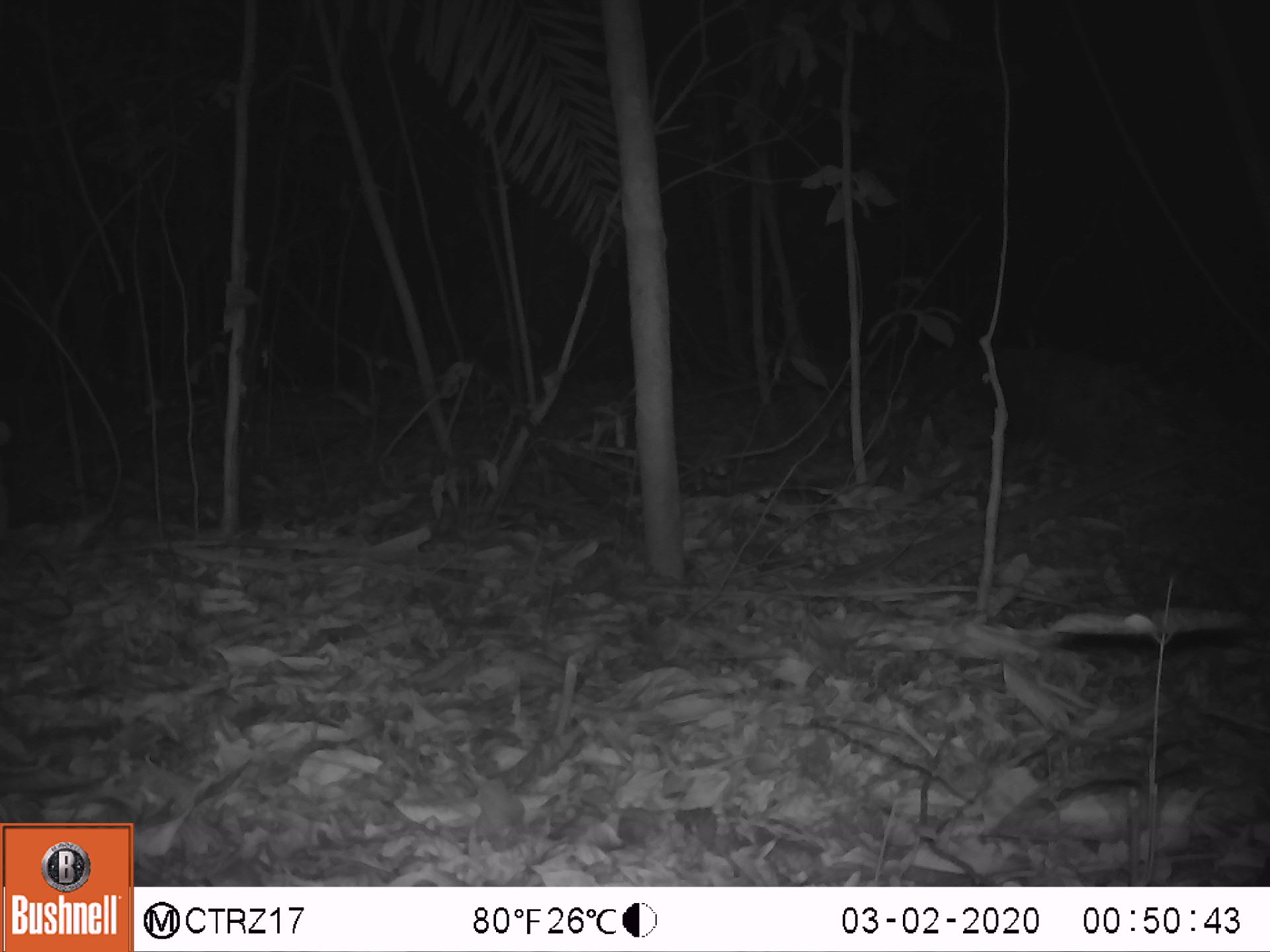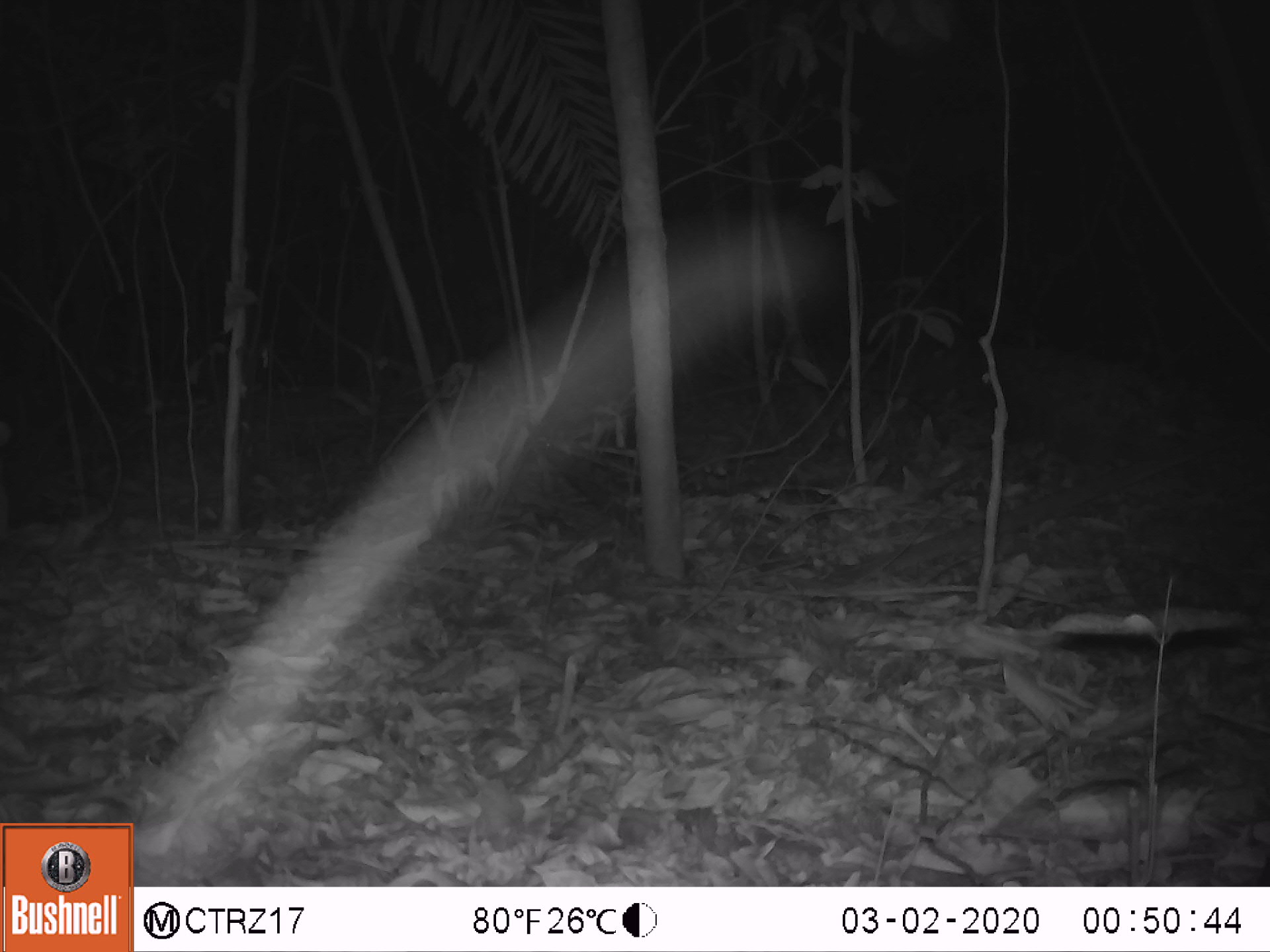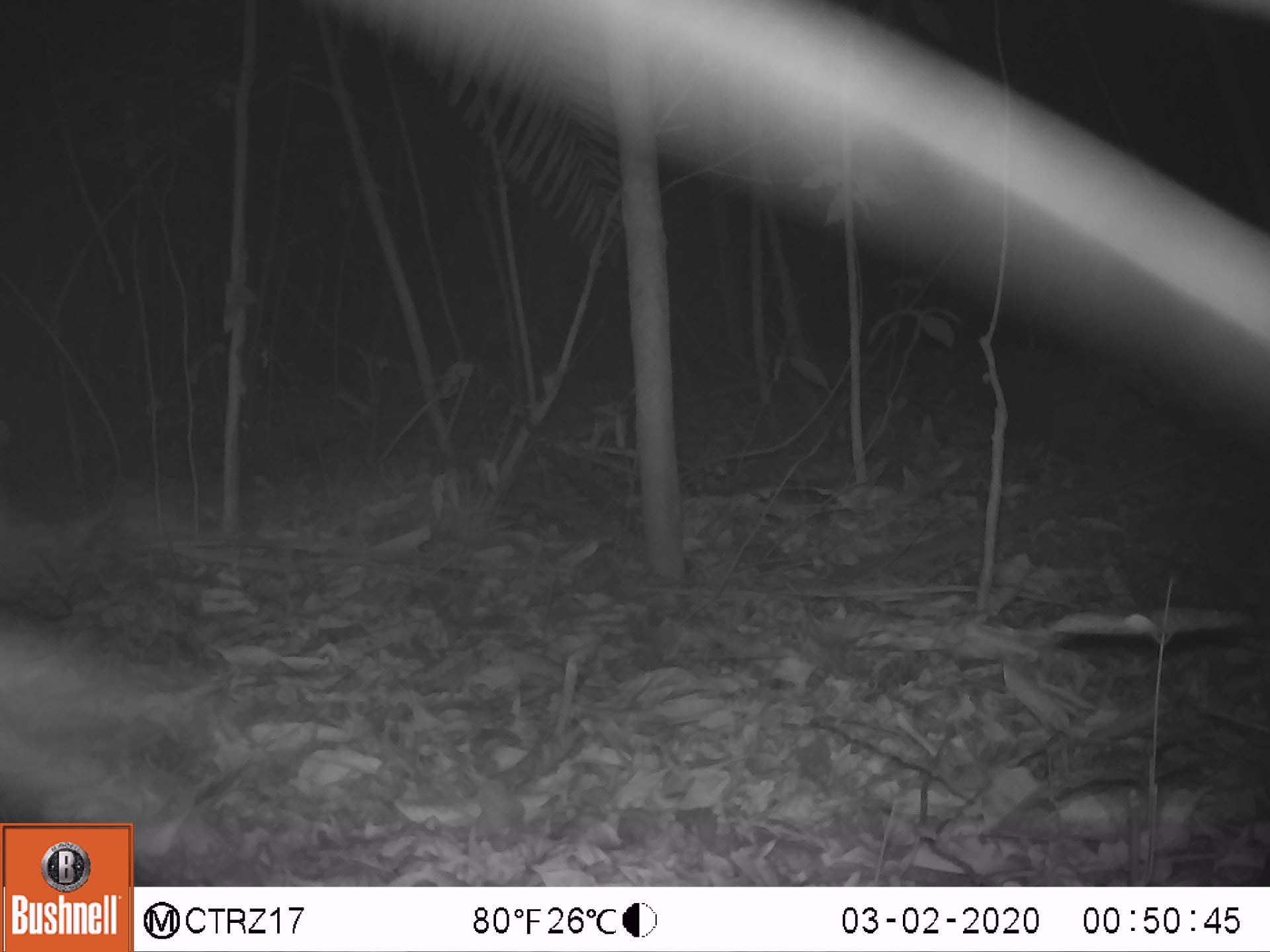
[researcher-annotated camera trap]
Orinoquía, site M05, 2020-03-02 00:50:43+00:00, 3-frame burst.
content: unidentified animal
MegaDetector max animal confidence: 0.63